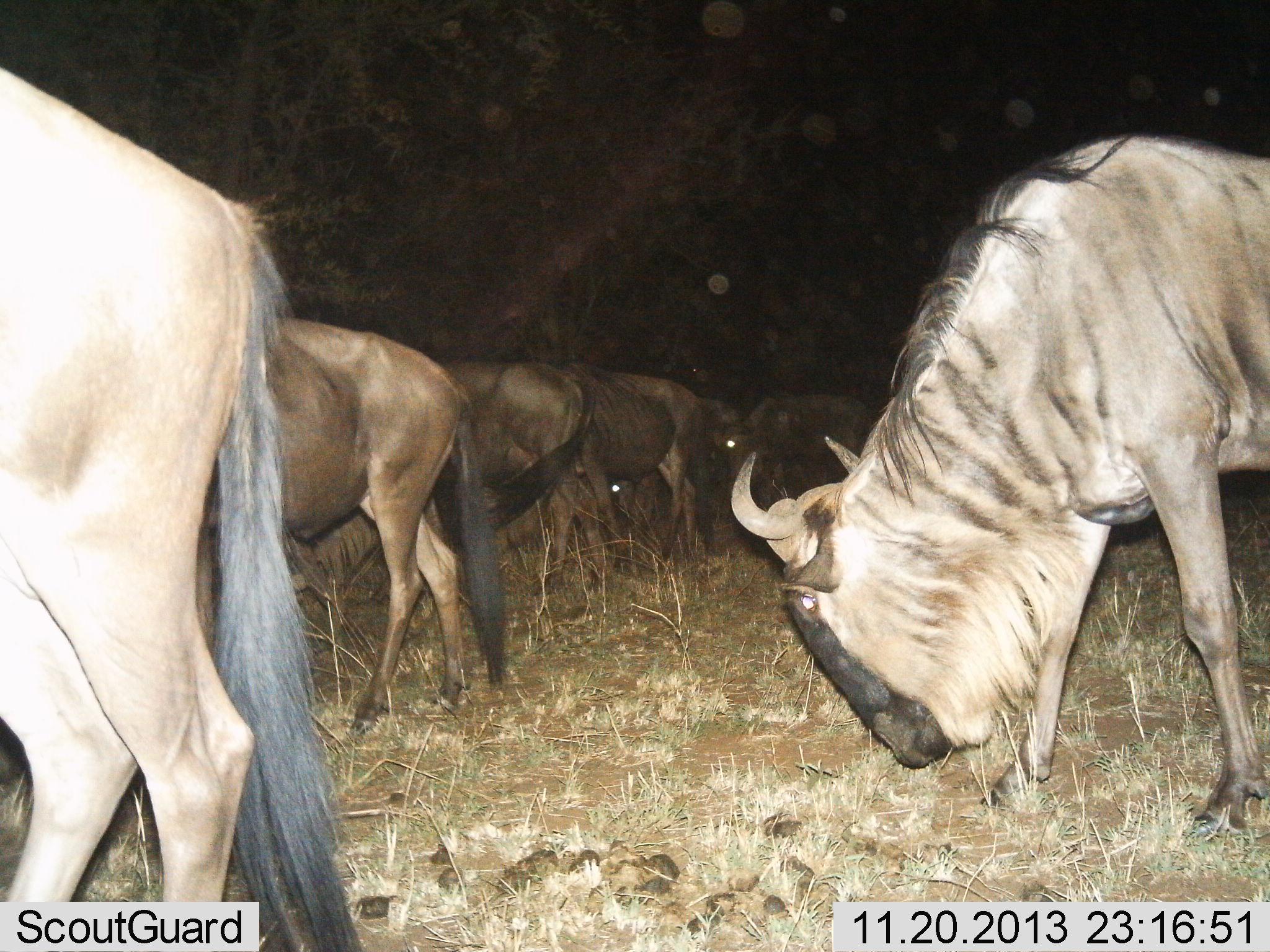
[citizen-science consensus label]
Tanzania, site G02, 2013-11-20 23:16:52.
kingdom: Animalia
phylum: Chordata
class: Mammalia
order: Artiodactyla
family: Bovidae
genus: Connochaetes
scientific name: Connochaetes taurinus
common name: blue wildebeest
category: wildebeest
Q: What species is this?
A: Wildebeest (blue wildebeest) (Connochaetes taurinus).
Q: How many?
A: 7.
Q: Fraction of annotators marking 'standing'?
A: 40%.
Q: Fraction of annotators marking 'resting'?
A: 0%.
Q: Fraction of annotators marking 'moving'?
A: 30%.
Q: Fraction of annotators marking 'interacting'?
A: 0%.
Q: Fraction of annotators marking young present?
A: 0%.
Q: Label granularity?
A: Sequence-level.